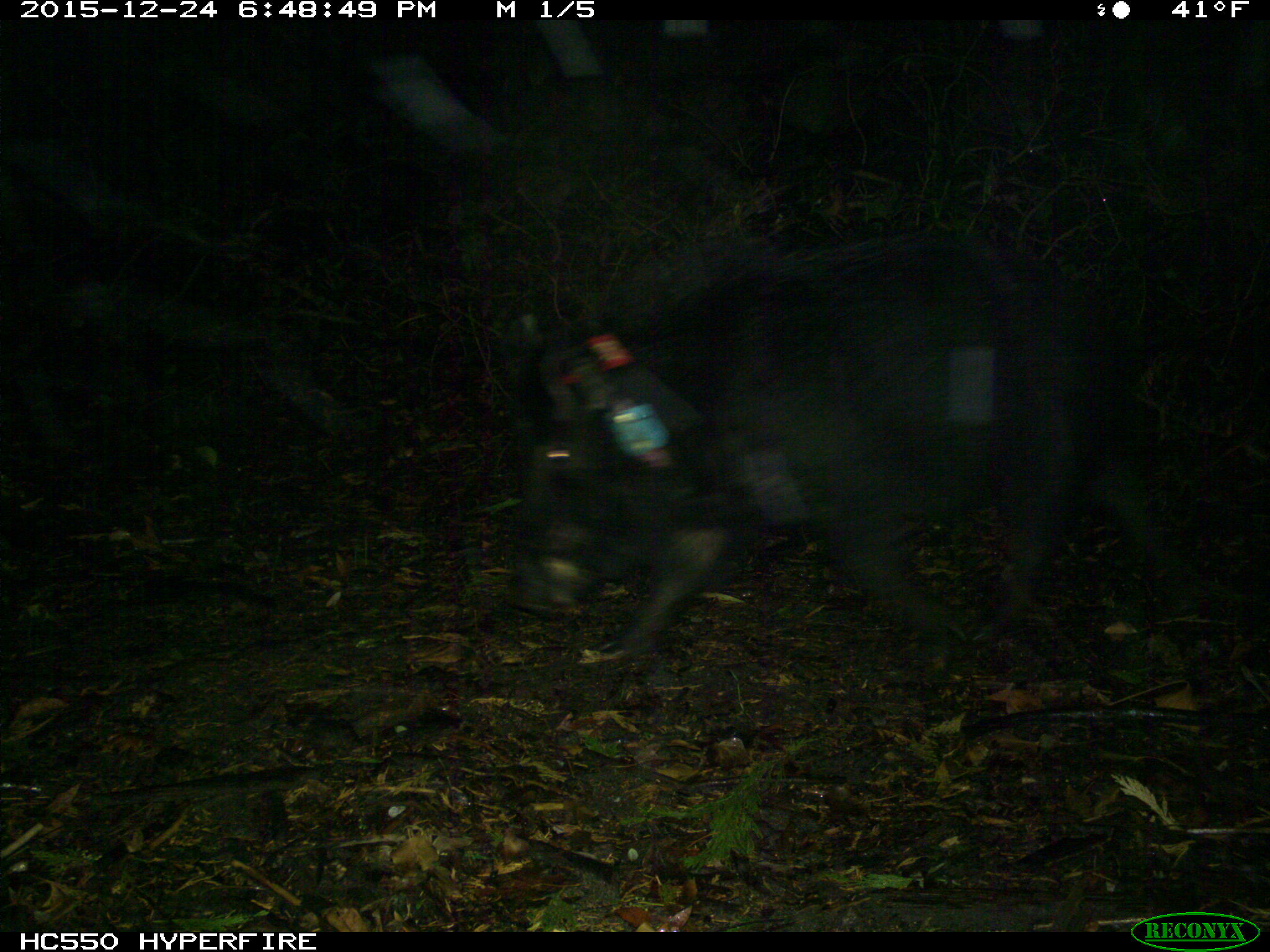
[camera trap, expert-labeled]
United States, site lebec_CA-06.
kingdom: Animalia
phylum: Chordata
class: Mammalia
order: Artiodactyla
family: Suidae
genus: Sus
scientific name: Sus scrofa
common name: wild boar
Sus scrofa (wild boar).